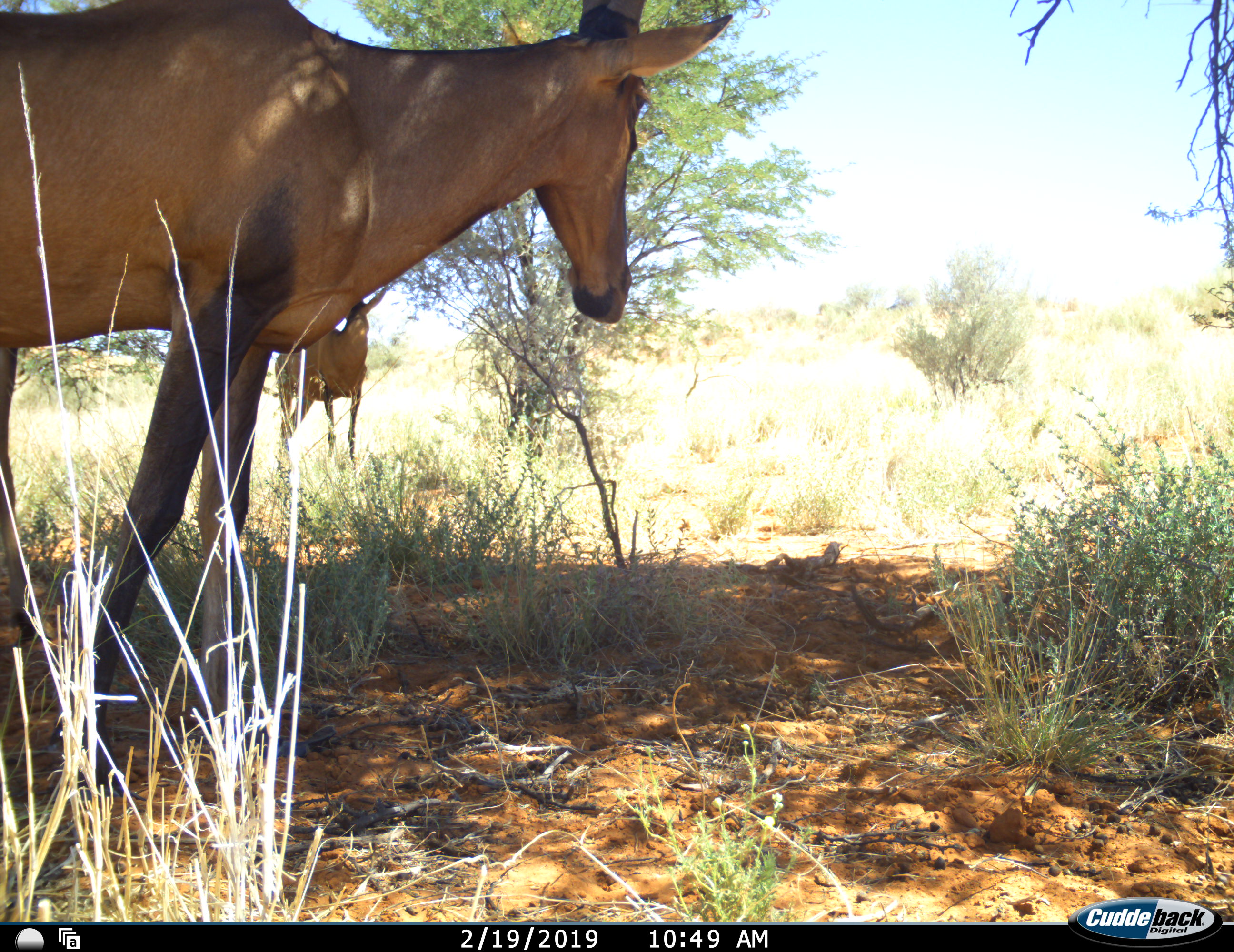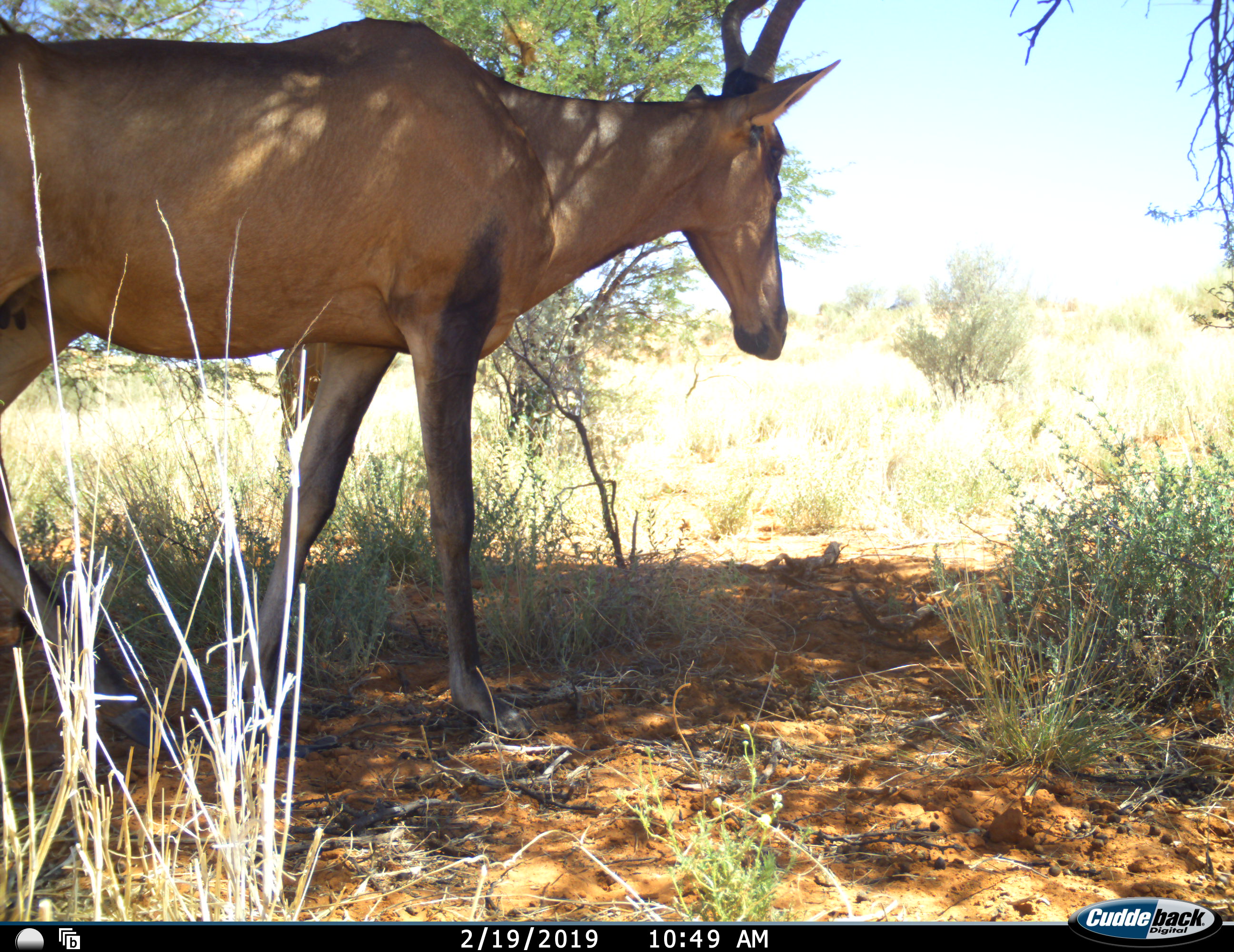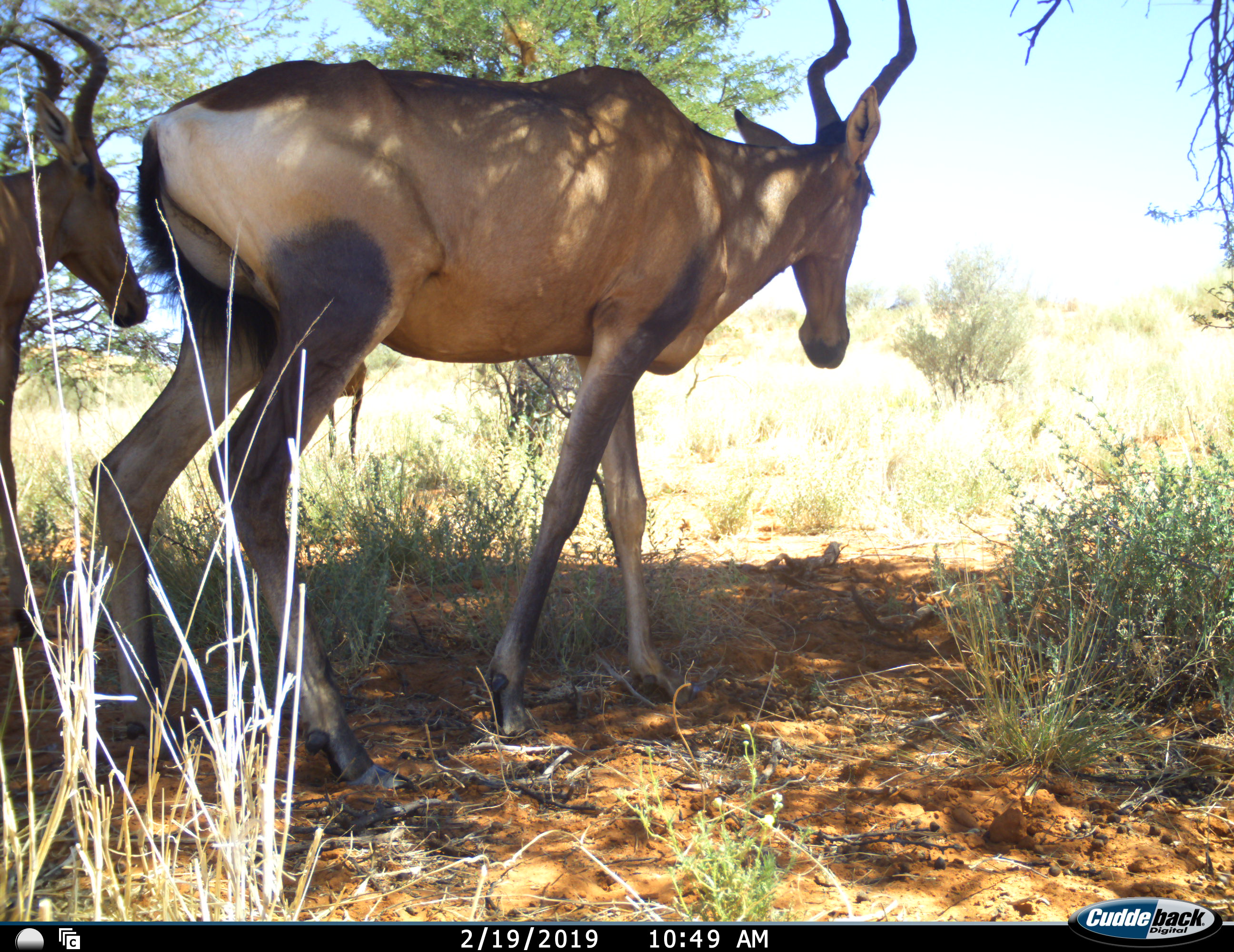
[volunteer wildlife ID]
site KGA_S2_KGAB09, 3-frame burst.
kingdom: Animalia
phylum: Chordata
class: Mammalia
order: Artiodactyla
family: Bovidae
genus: Alcelaphus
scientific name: Alcelaphus buselaphus caama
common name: red hartebeest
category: hartebeestred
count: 3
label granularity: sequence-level